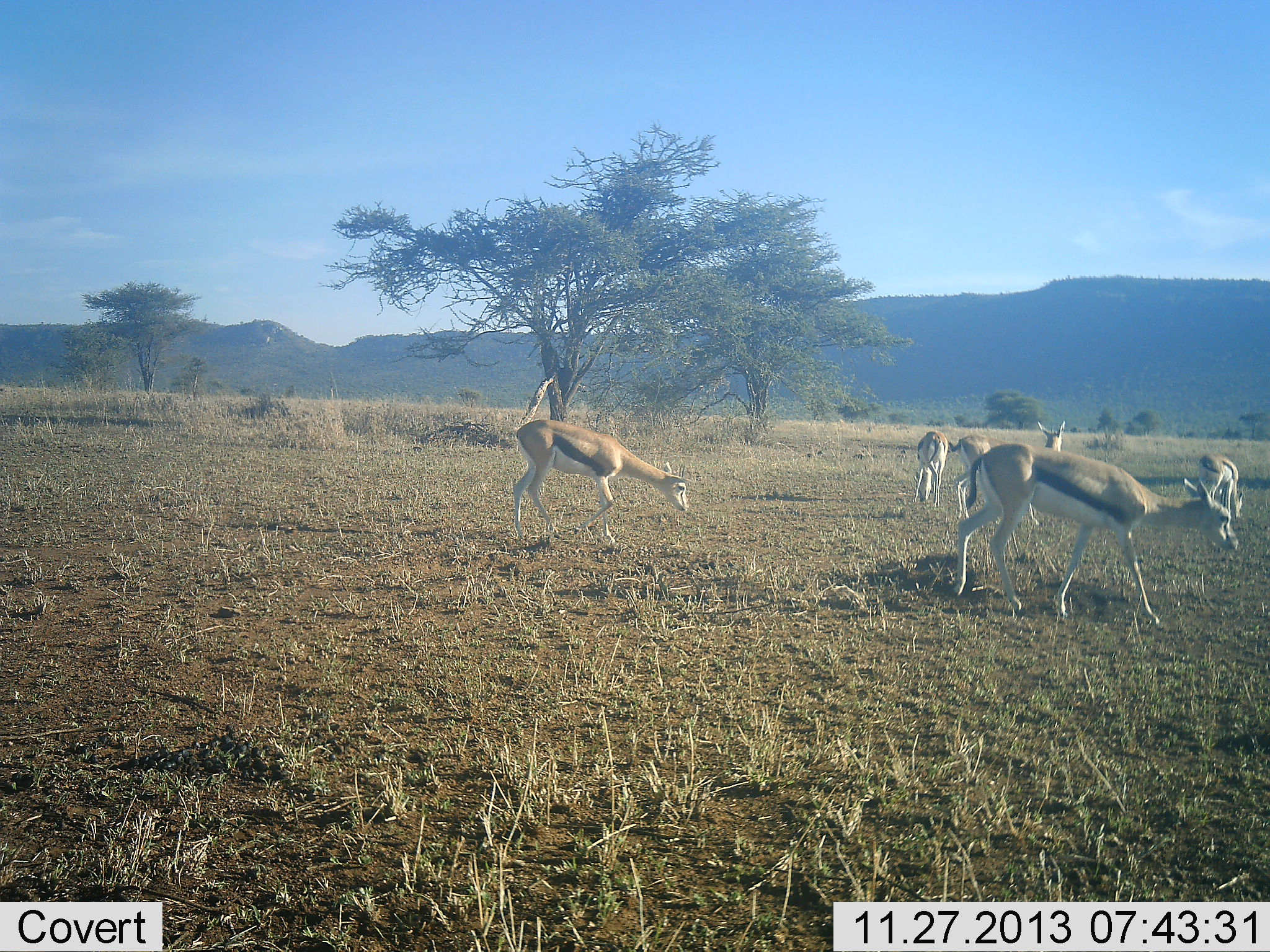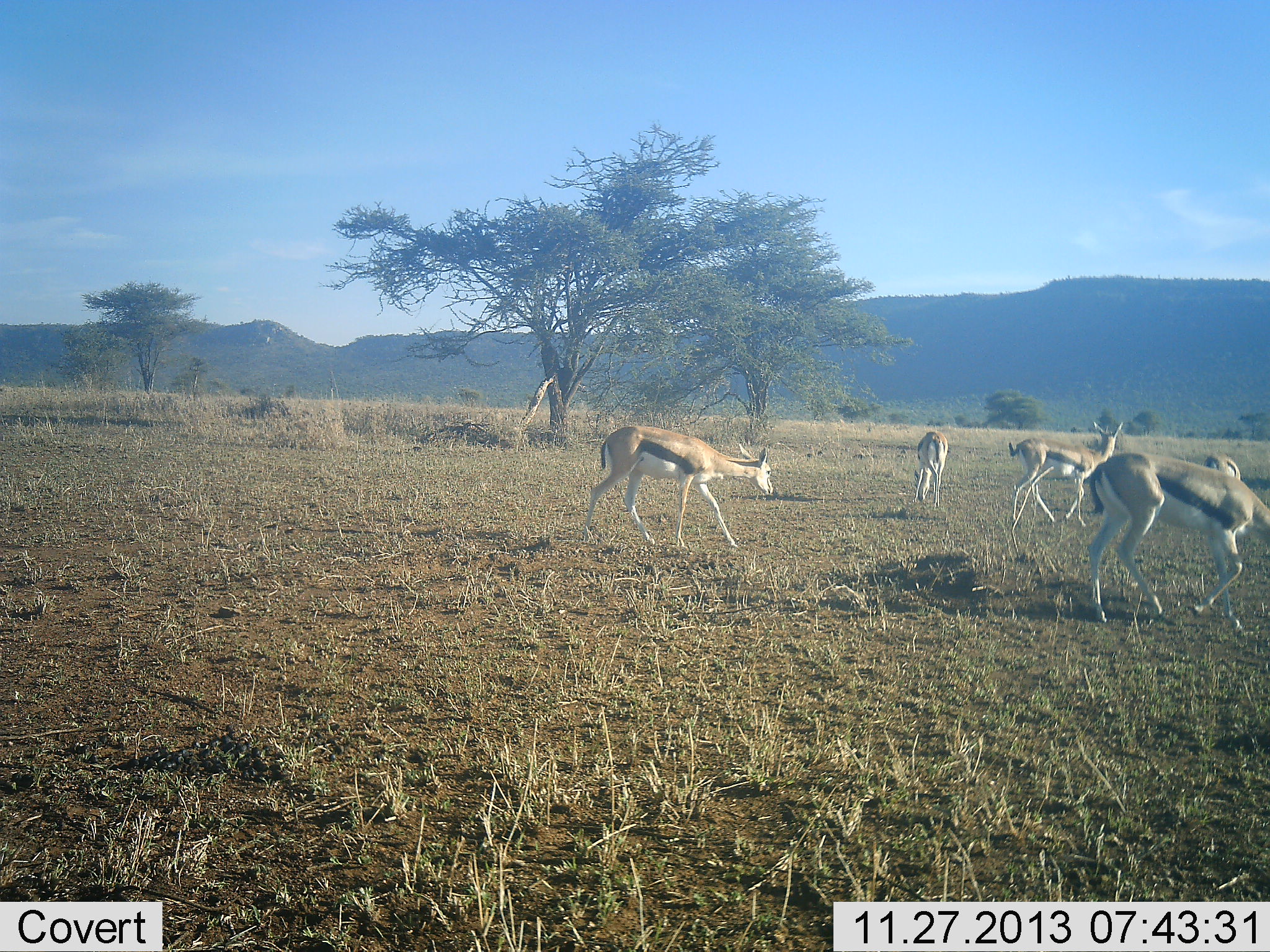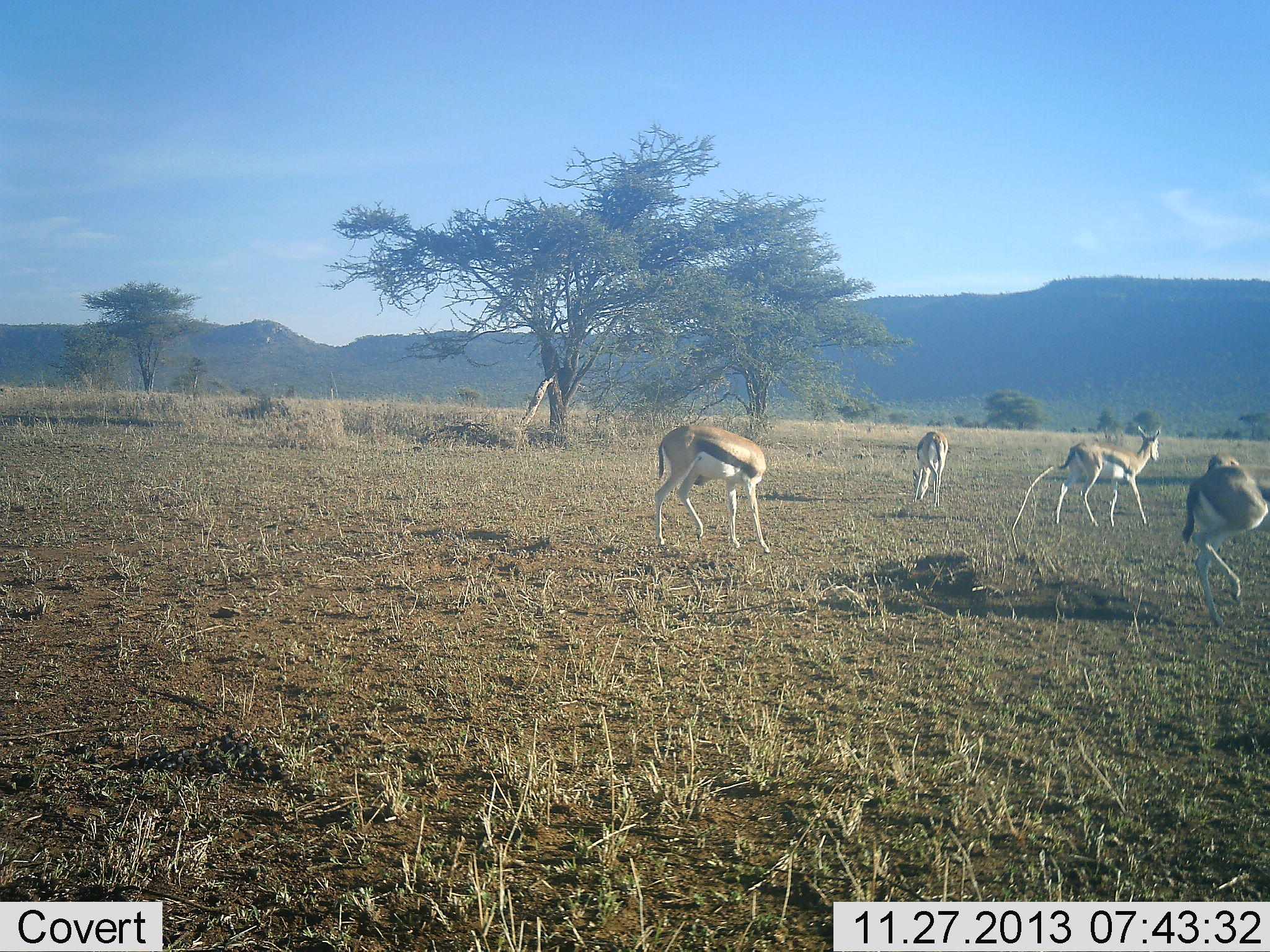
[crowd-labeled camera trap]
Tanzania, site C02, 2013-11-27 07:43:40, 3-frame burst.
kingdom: Animalia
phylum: Chordata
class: Mammalia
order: Artiodactyla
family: Bovidae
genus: Eudorcas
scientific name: Eudorcas thomsonii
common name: thomson's gazelle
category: gazellethomsons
Gazellethomsons (thomson's gazelle) (Eudorcas thomsonii), count 5. Behavior (volunteer vote fractions): standing 10%, resting 0%, moving 90%, interacting 0%. Young present (vote fraction): 0%. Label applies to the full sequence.